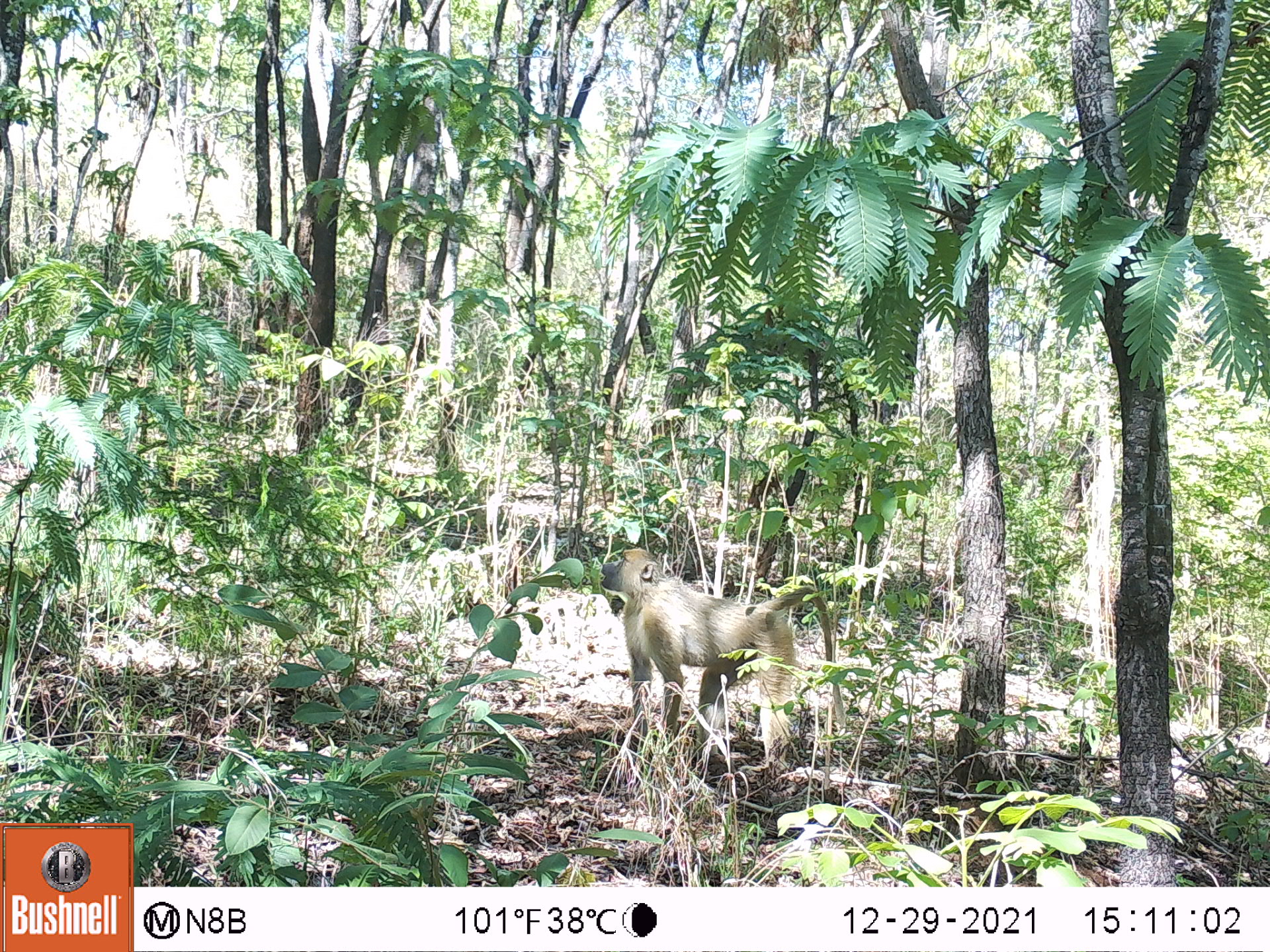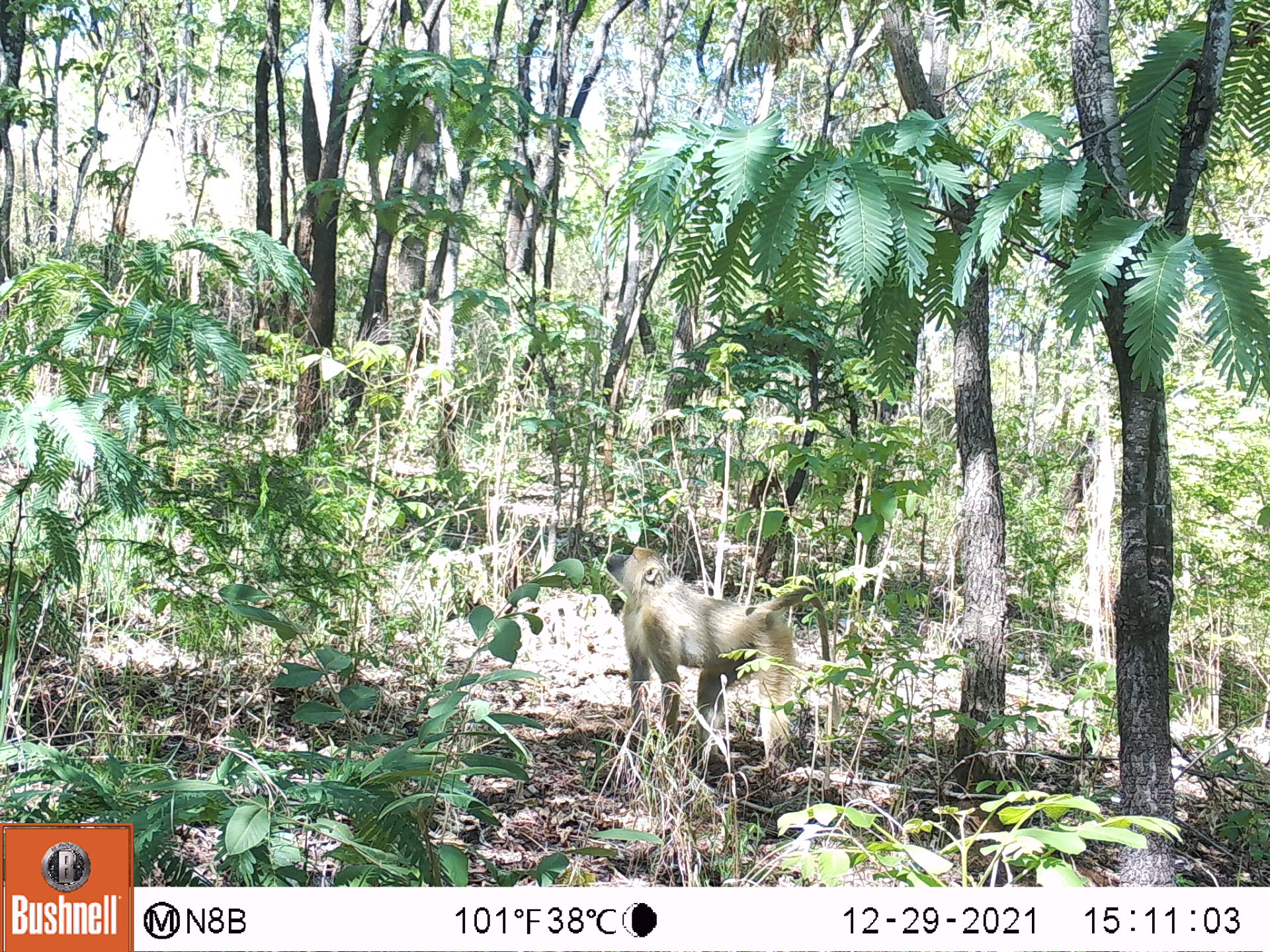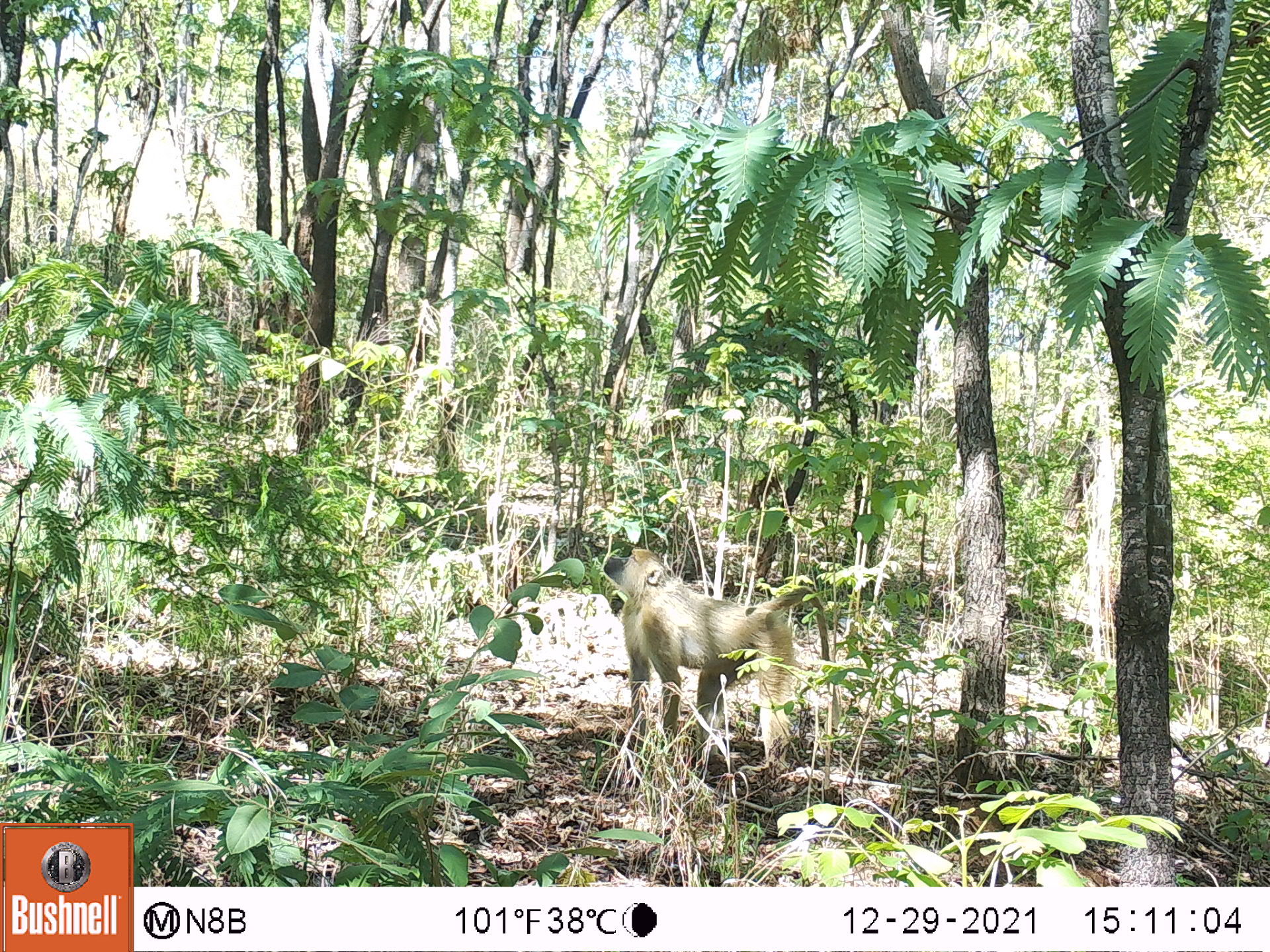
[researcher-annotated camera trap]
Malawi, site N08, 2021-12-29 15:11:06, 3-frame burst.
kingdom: Animalia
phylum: Chordata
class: Mammalia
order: Primates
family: Cercopithecidae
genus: Papio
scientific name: Papio cynocephalus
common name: yellow baboon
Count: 1.